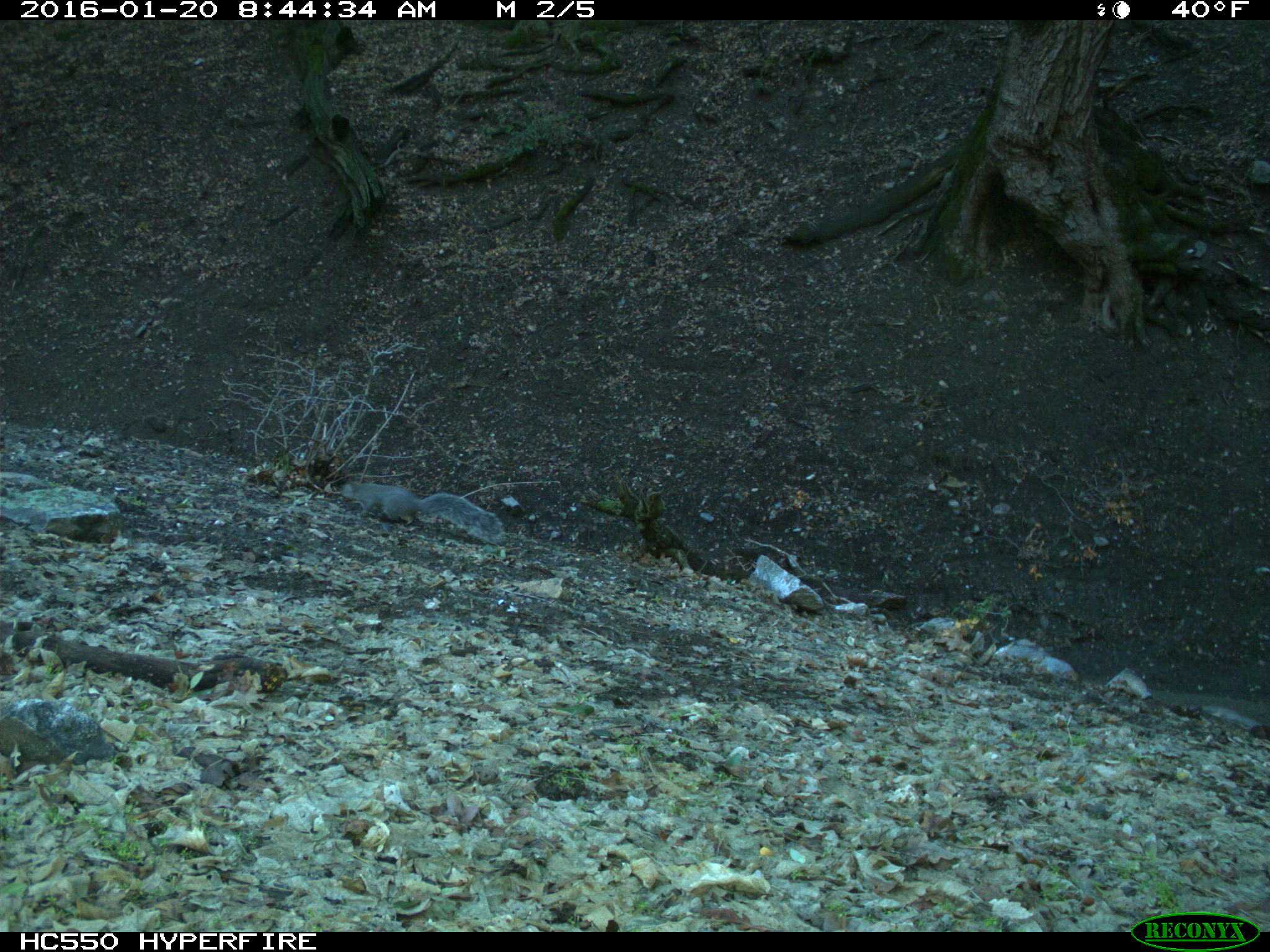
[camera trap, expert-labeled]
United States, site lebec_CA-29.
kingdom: Animalia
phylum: Chordata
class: Mammalia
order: Rodentia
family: Sciuridae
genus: Sciurus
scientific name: Sciurus carolinensis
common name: eastern gray squirrel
Sciurus carolinensis (eastern gray squirrel).